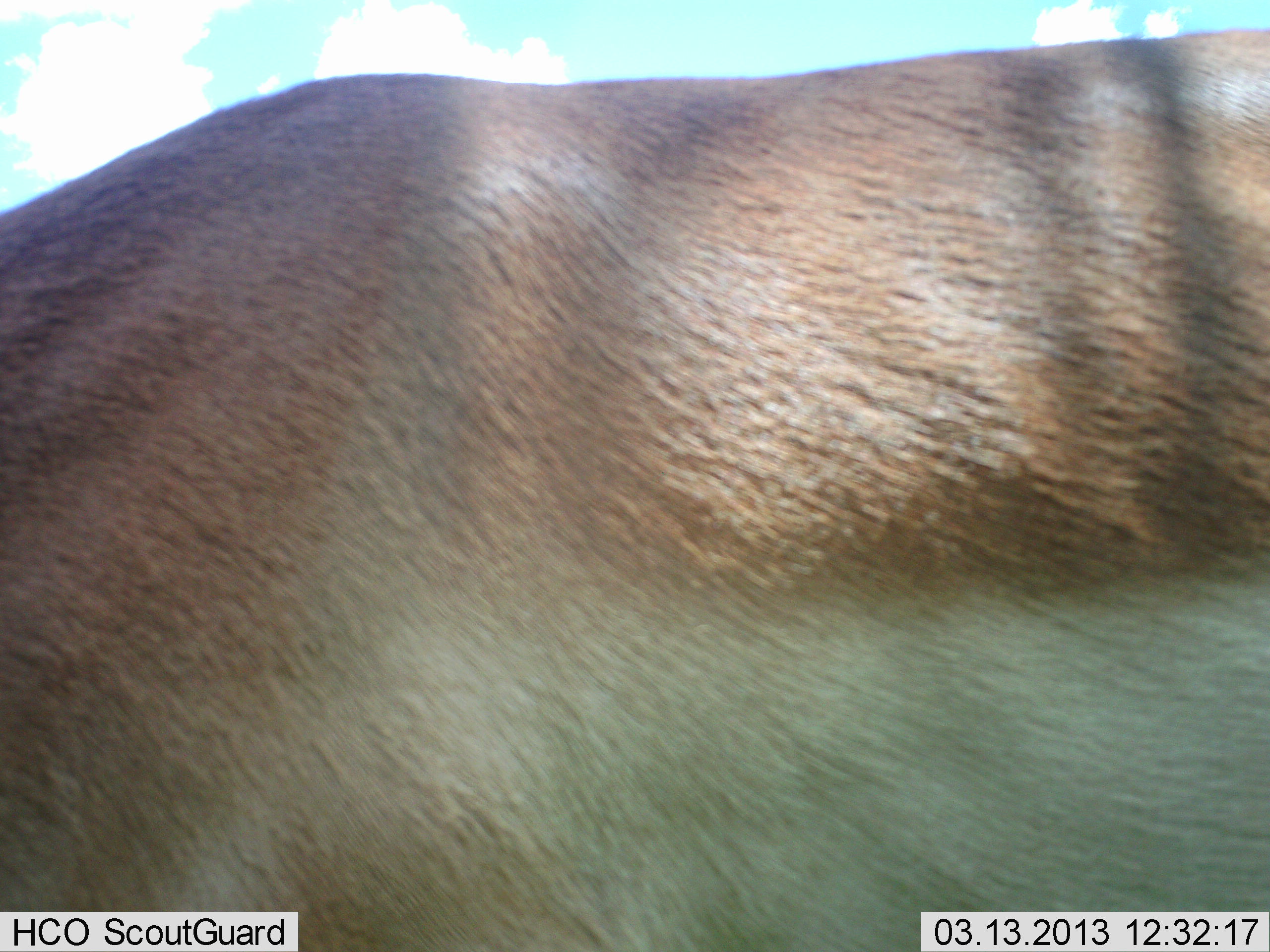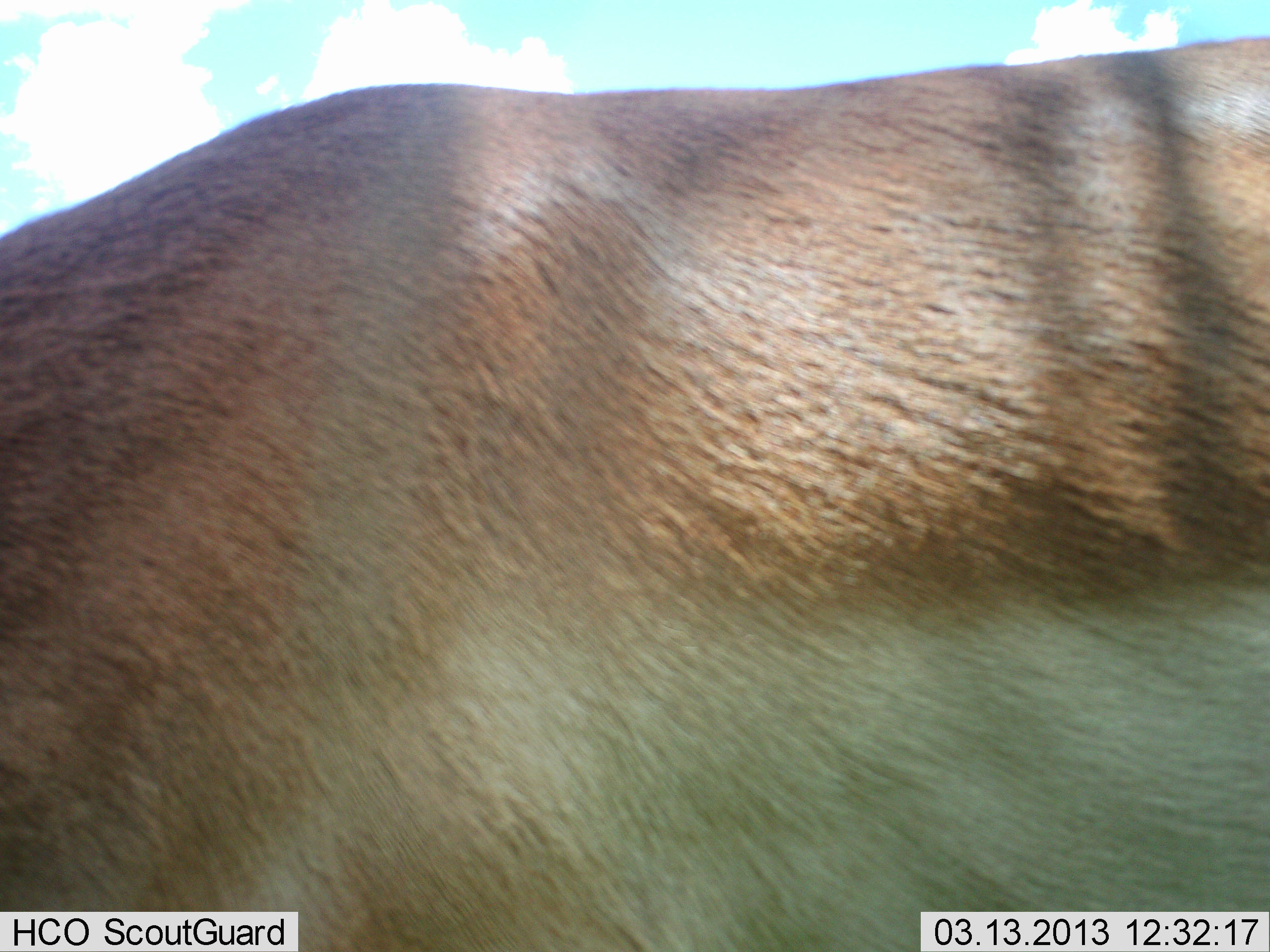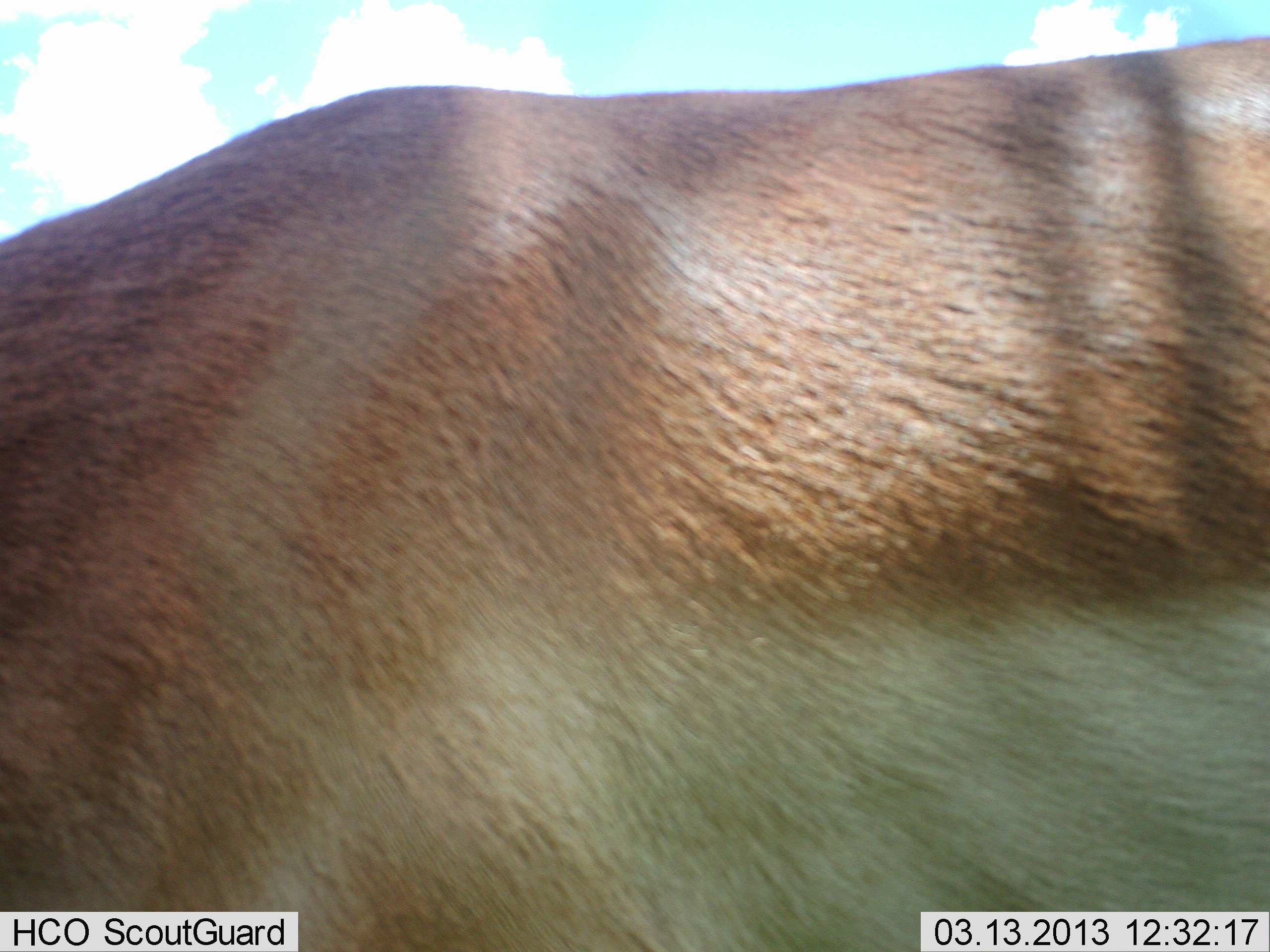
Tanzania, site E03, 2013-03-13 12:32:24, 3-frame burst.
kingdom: Animalia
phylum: Chordata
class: Mammalia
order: Artiodactyla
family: Bovidae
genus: Nanger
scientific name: Nanger granti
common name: grant's gazelle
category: gazellegrants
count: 1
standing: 100%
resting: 0%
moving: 0%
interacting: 0%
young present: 0%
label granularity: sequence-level